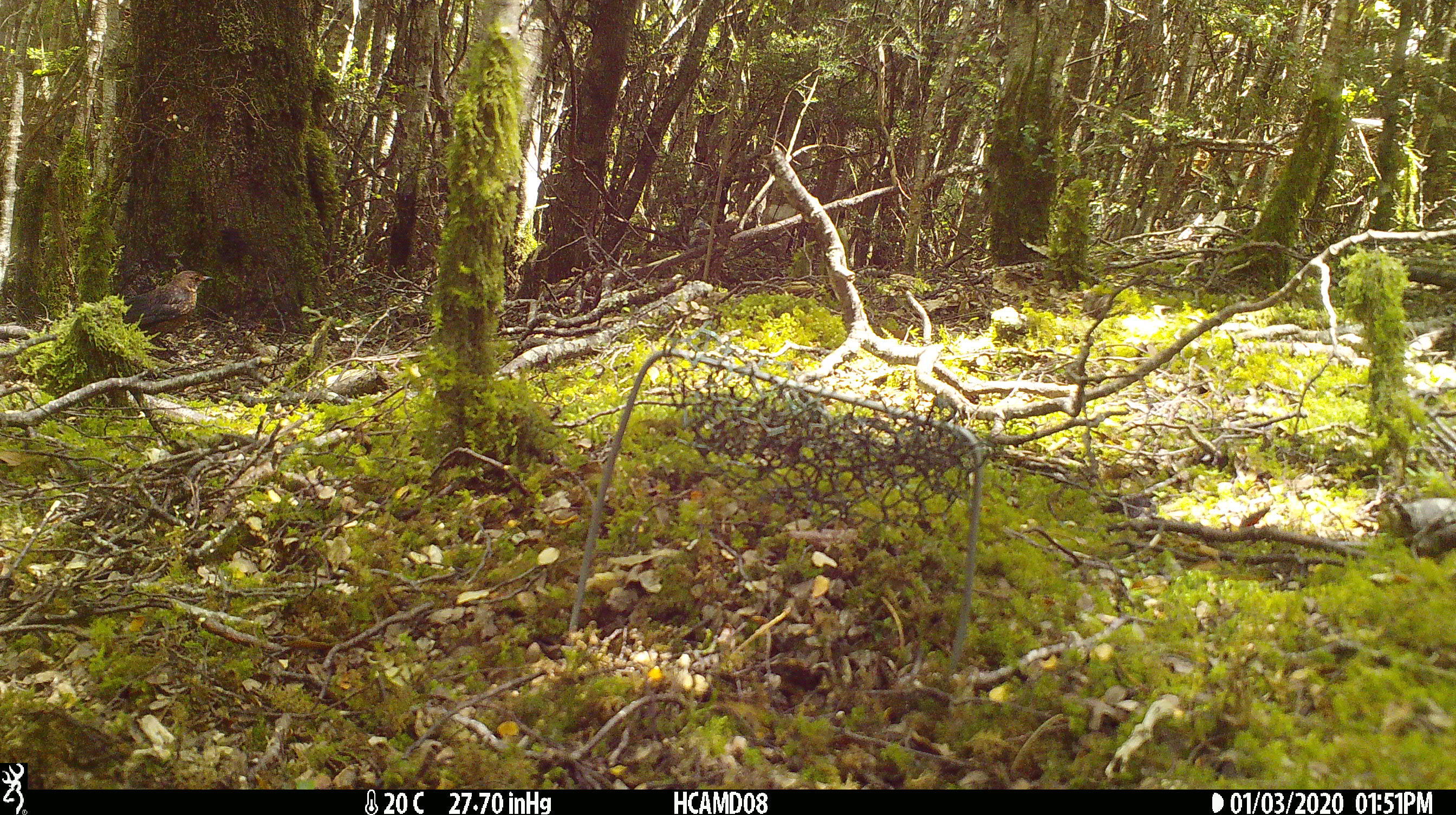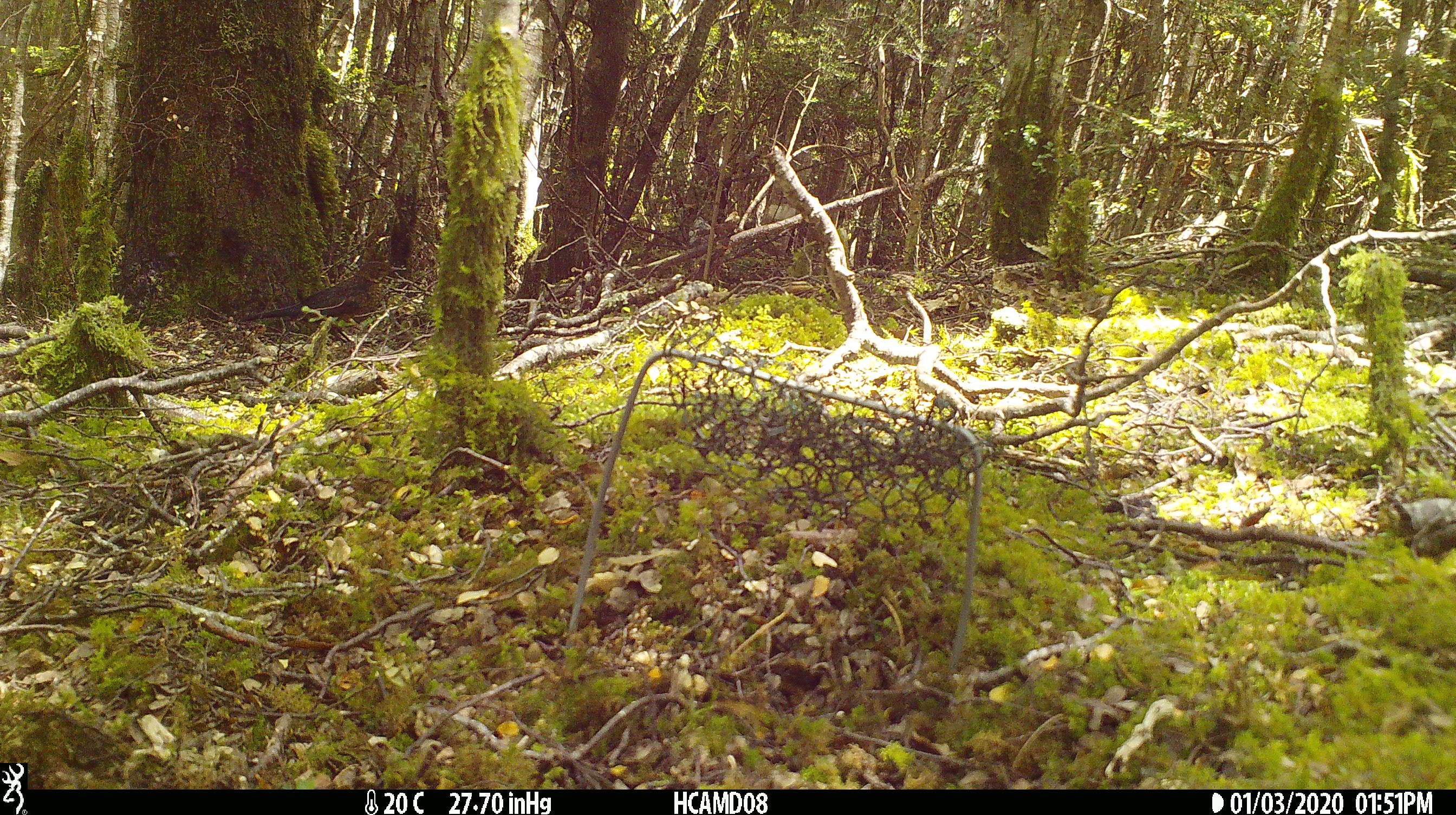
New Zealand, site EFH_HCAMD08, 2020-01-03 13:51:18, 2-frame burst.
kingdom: Animalia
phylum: Chordata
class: Aves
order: Passeriformes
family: Turdidae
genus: Turdus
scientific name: Turdus merula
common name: eurasian blackbird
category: blackbird